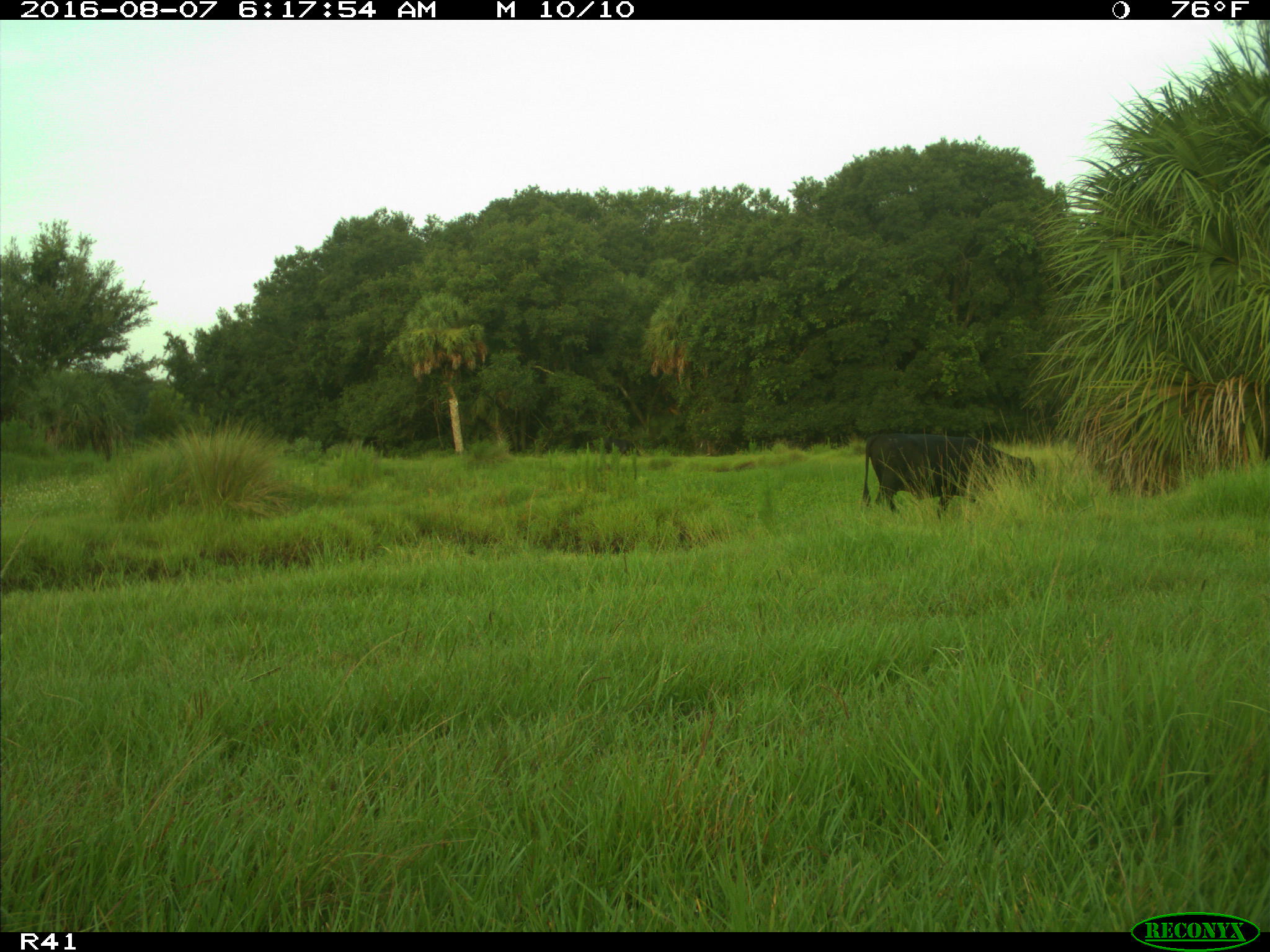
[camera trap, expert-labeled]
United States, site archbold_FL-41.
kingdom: Animalia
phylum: Chordata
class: Mammalia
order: Artiodactyla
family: Bovidae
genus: Bos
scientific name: Bos taurus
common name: domestic cow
Bos taurus (domestic cow).